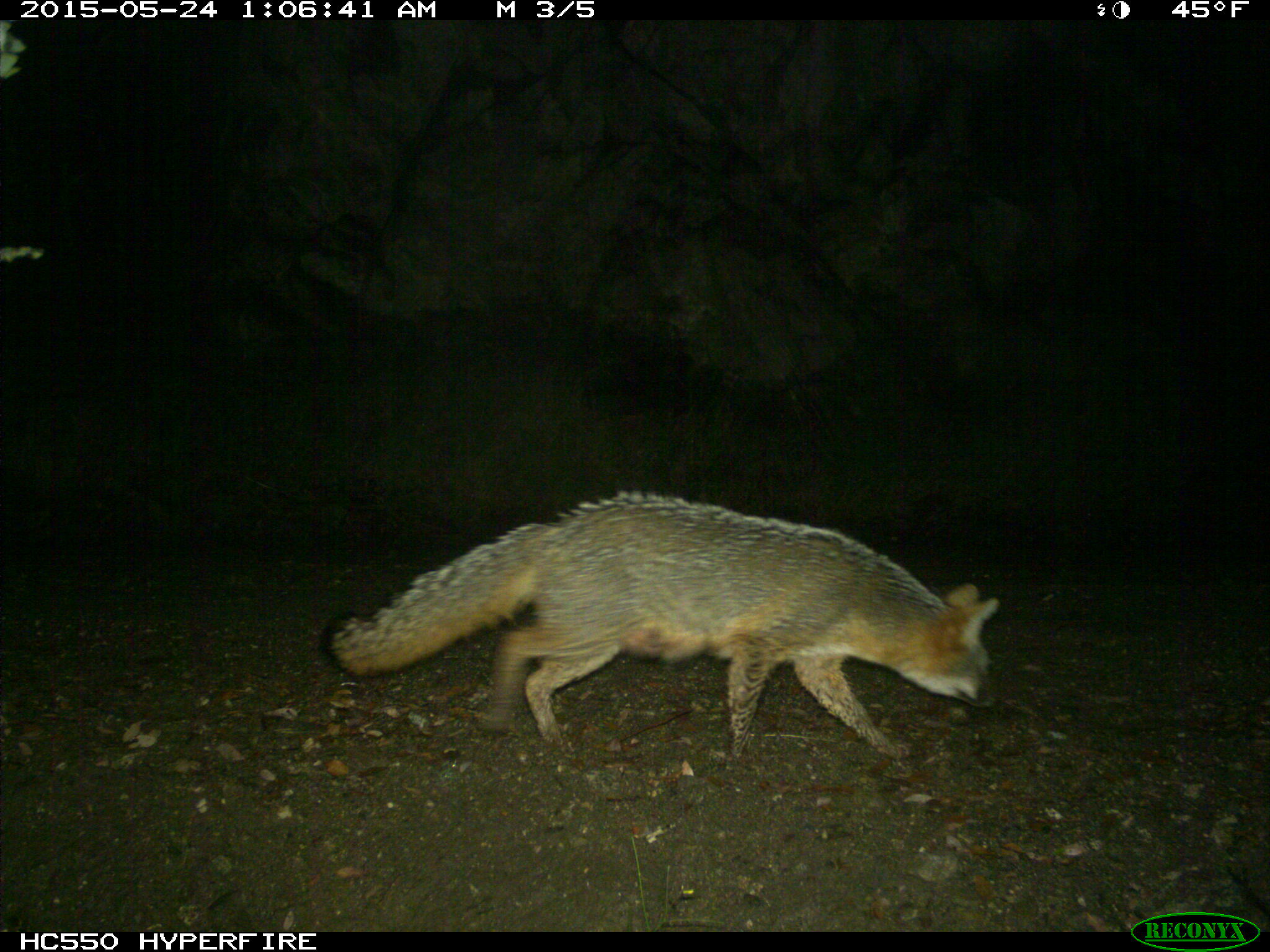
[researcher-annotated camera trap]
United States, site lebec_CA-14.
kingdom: Animalia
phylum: Chordata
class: Mammalia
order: Carnivora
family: Canidae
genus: Urocyon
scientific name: Urocyon cinereoargenteus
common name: gray fox